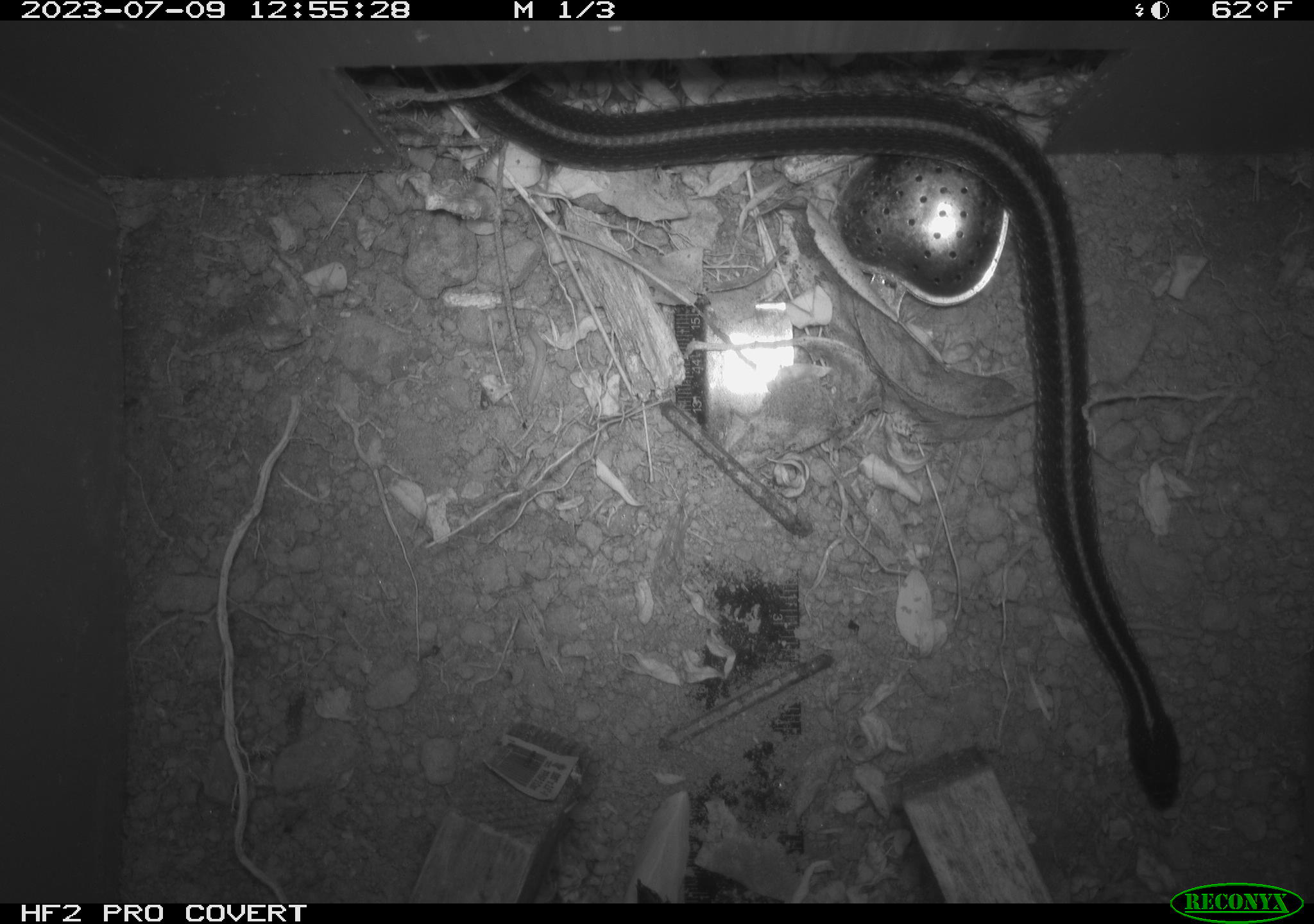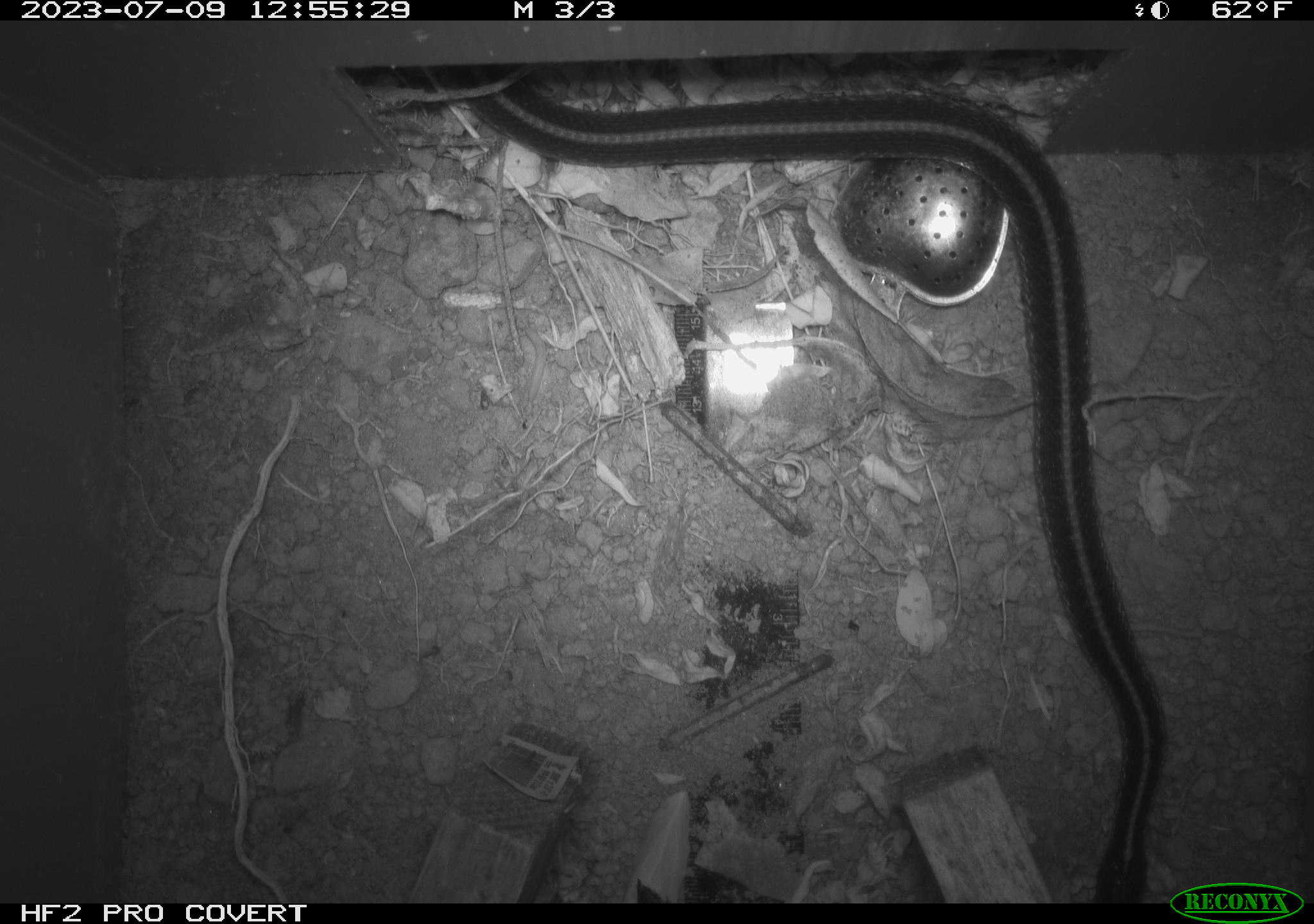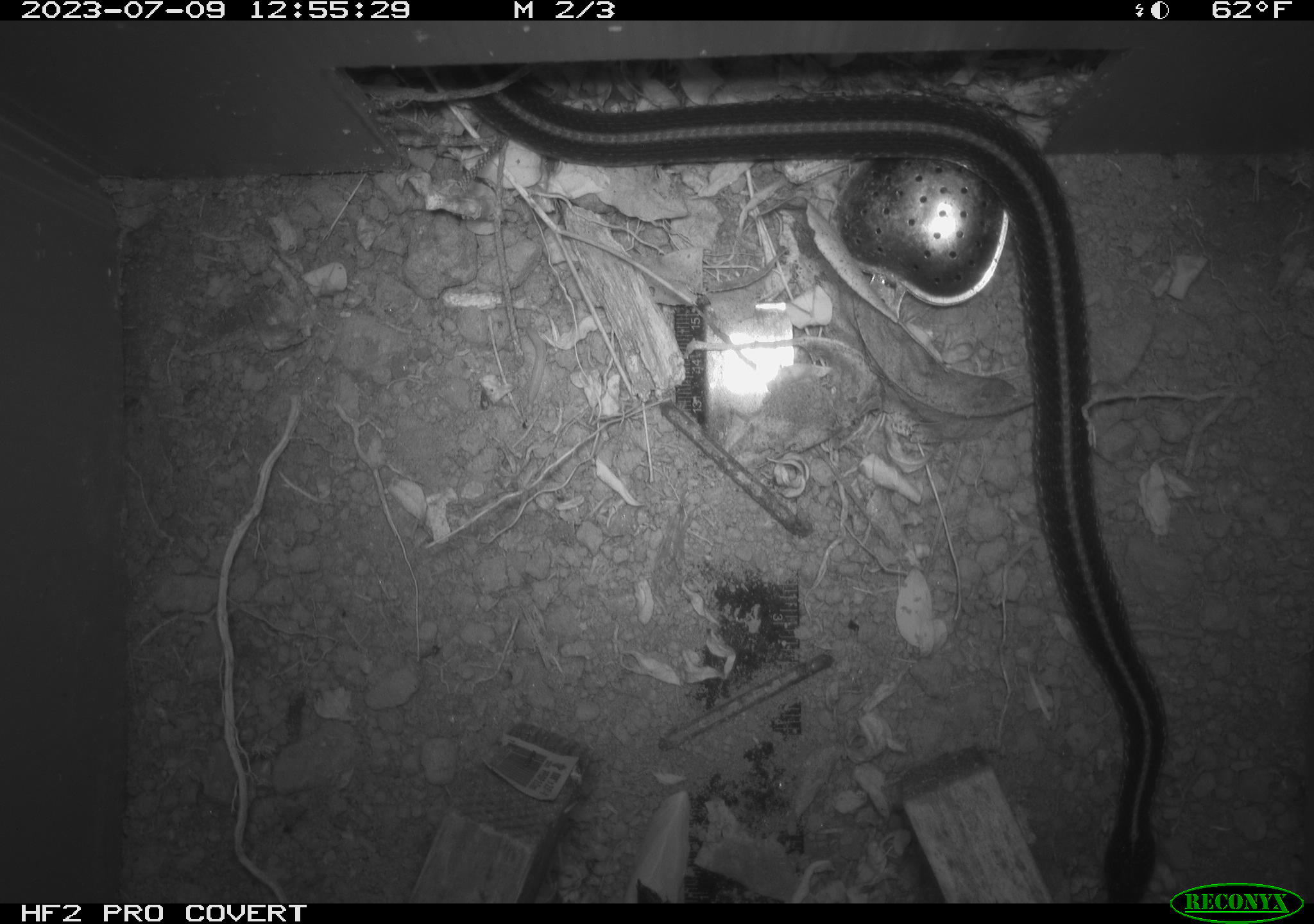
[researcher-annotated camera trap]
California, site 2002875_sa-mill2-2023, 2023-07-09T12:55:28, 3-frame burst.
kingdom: Animalia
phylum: Chordata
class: Reptilia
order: Squamata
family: Colubridae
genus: Thamnophis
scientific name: Thamnophis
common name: american gartersnakes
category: thamnophis species